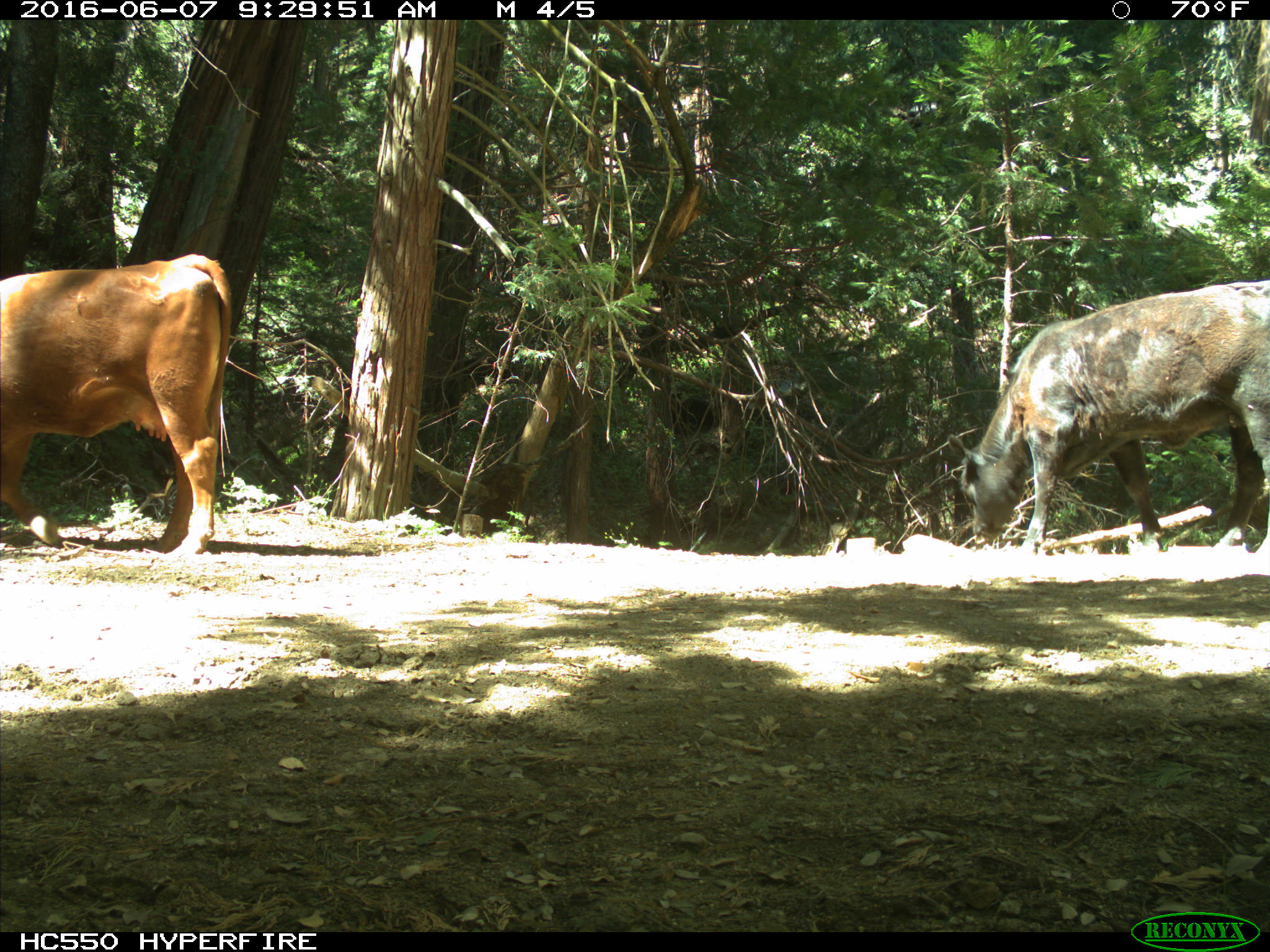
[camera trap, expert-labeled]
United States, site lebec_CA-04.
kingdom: Animalia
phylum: Chordata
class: Mammalia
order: Artiodactyla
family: Bovidae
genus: Bos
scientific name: Bos taurus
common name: domestic cow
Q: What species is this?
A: Bos taurus (domestic cow).